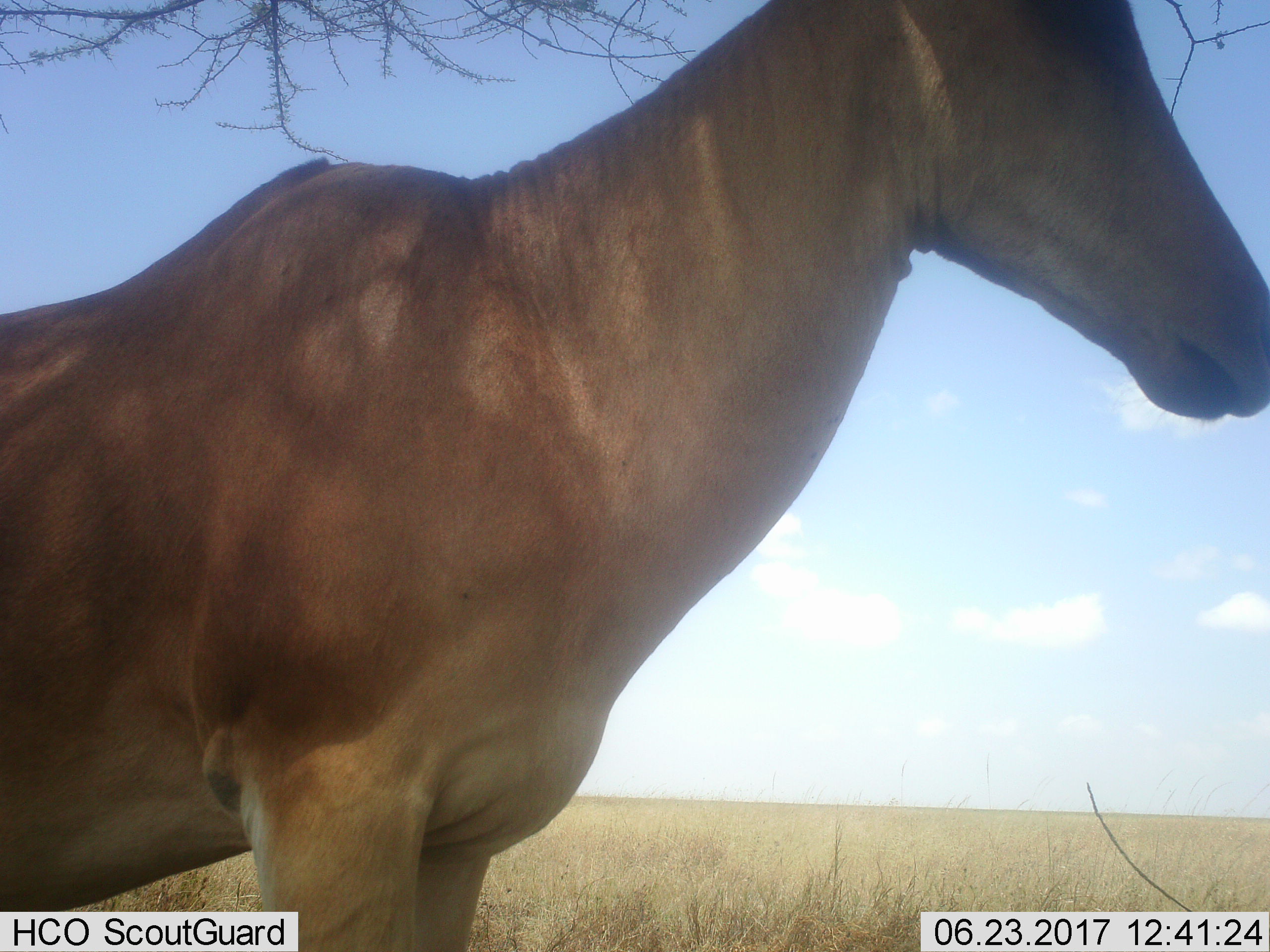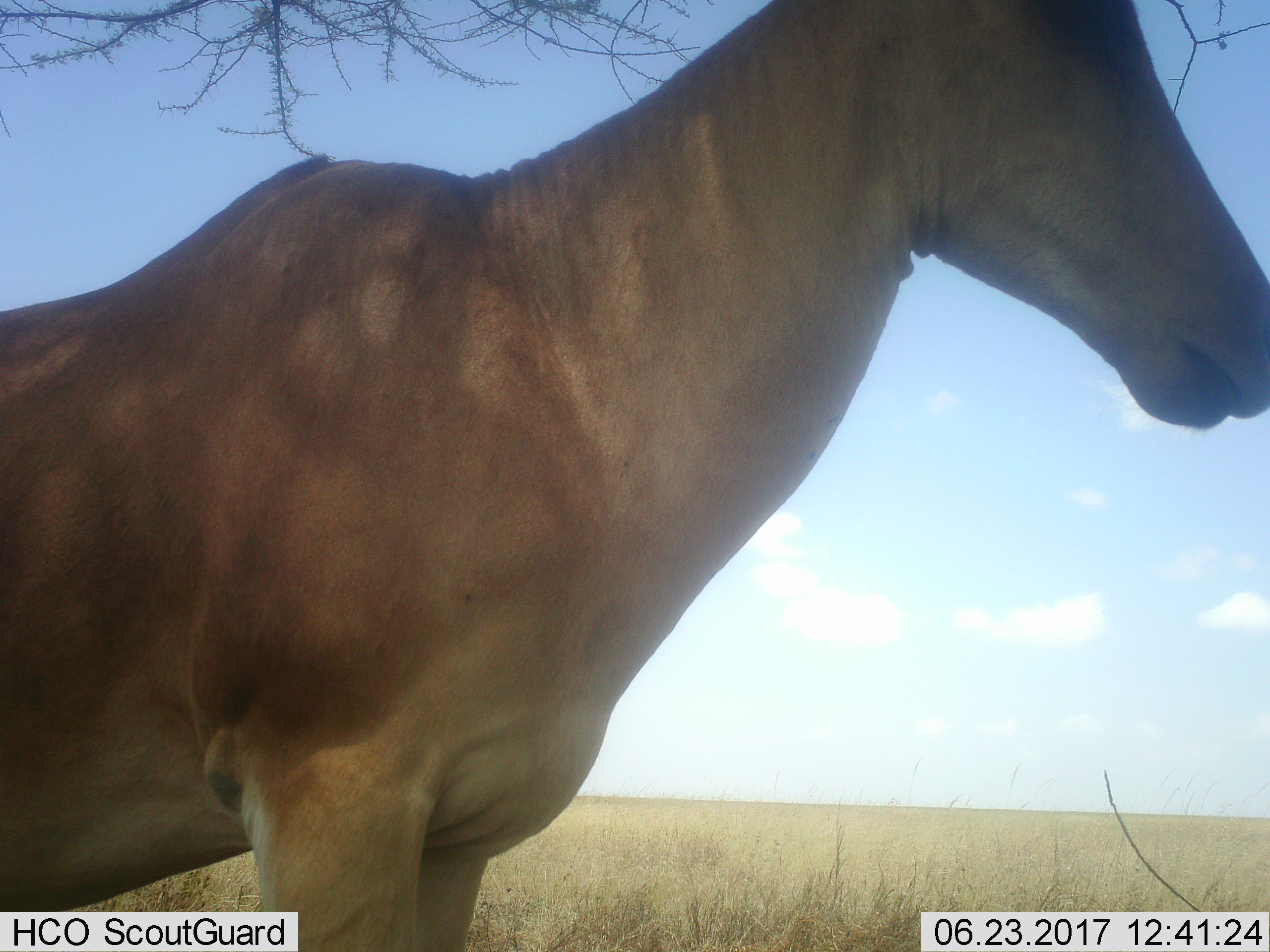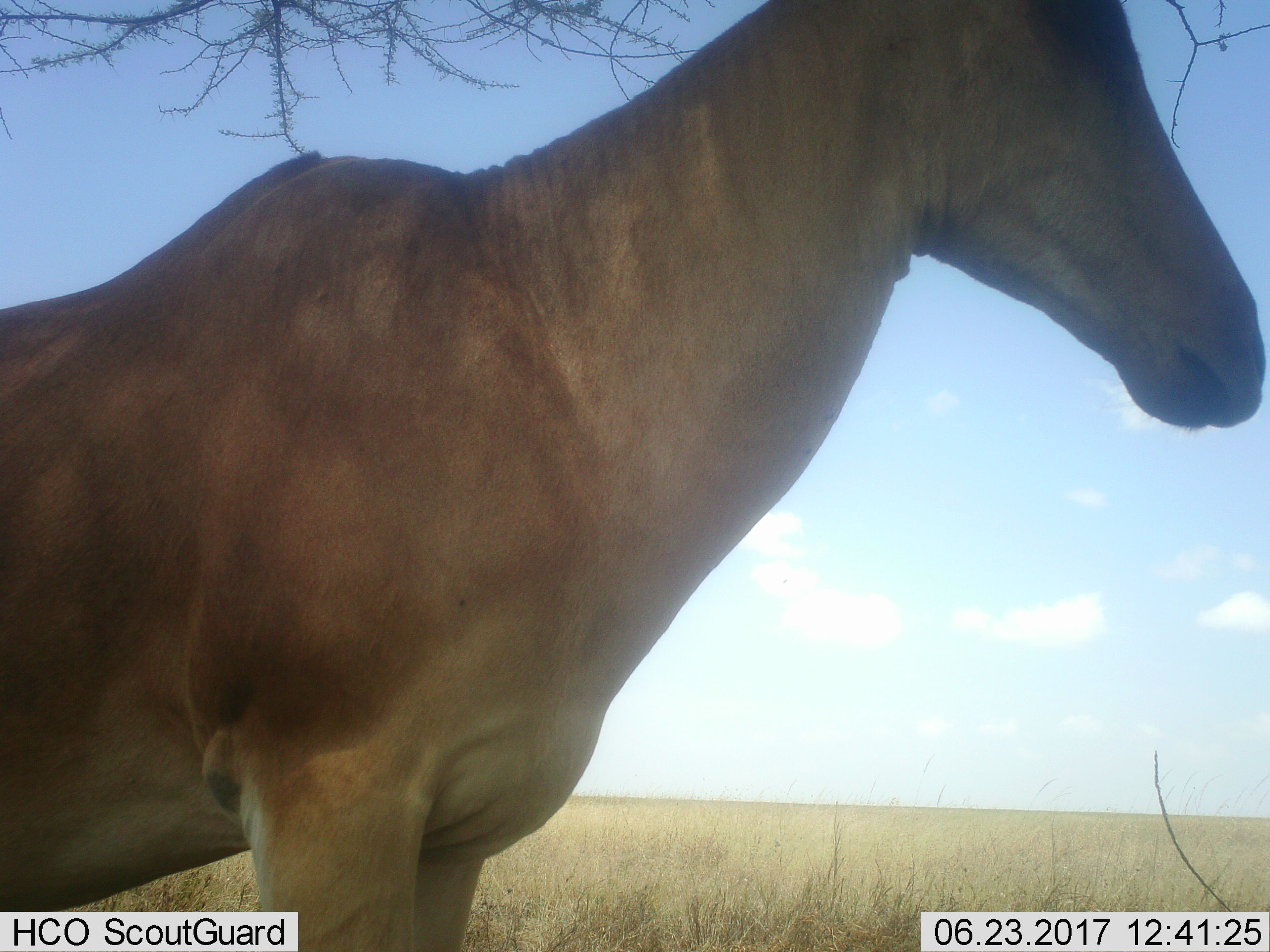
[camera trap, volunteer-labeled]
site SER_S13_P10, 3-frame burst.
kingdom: Animalia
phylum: Chordata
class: Mammalia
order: Artiodactyla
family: Bovidae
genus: Alcelaphus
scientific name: Alcelaphus buselaphus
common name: hartebeest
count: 1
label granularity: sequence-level